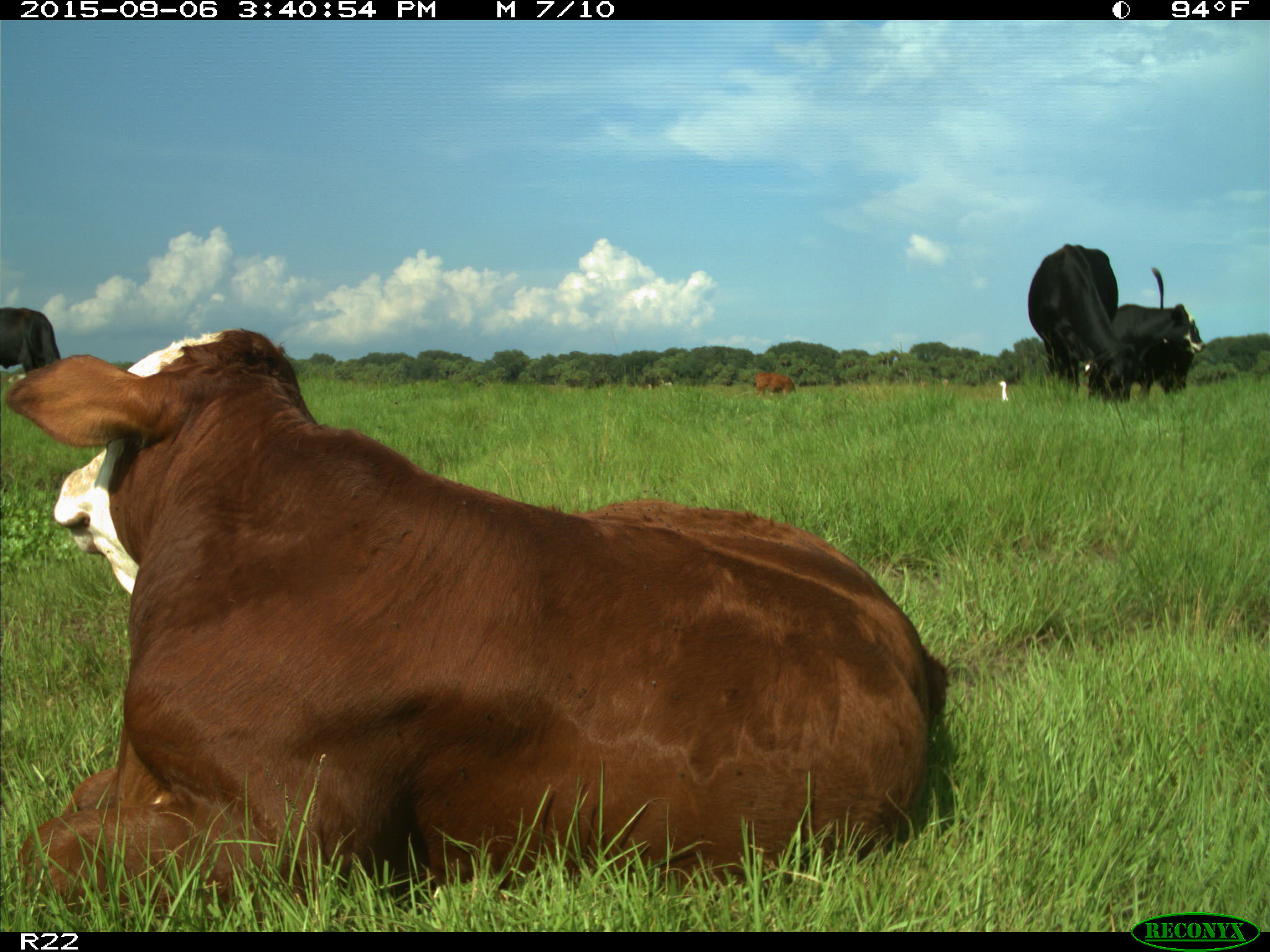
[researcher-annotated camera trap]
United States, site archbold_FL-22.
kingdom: Animalia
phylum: Chordata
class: Mammalia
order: Artiodactyla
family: Bovidae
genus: Bos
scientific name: Bos taurus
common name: domestic cow